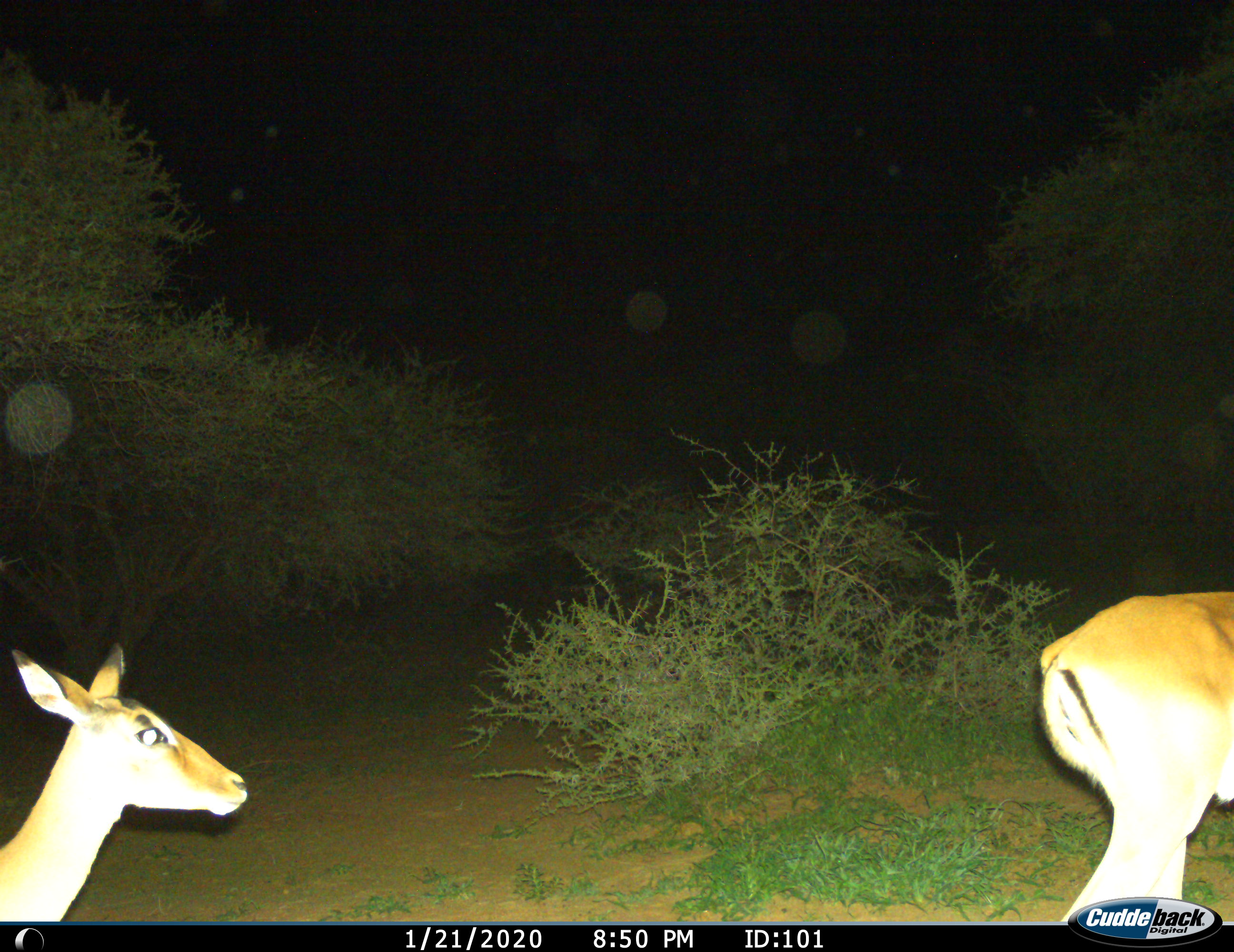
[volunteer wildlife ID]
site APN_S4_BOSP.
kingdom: Animalia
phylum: Chordata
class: Mammalia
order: Artiodactyla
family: Bovidae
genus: Aepyceros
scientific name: Aepyceros melampus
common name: impala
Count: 2.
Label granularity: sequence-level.